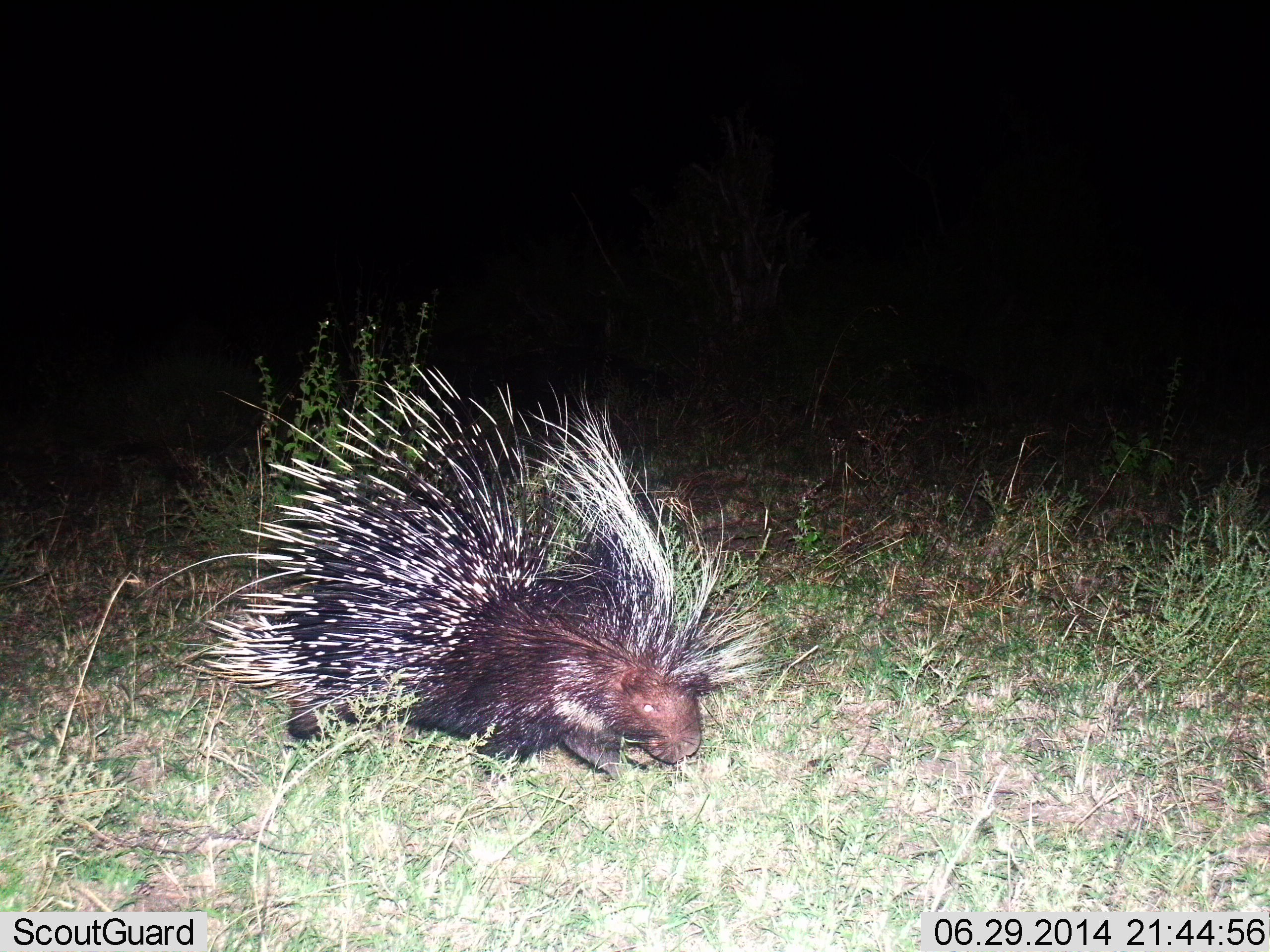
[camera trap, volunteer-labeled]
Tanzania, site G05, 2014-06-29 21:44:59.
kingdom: Animalia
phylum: Chordata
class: Mammalia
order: Rodentia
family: Hystricidae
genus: Hystrix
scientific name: Hystrix cristata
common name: crested porcupine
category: porcupine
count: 1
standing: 40%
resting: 0%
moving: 40%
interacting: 0%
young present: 0%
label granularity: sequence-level